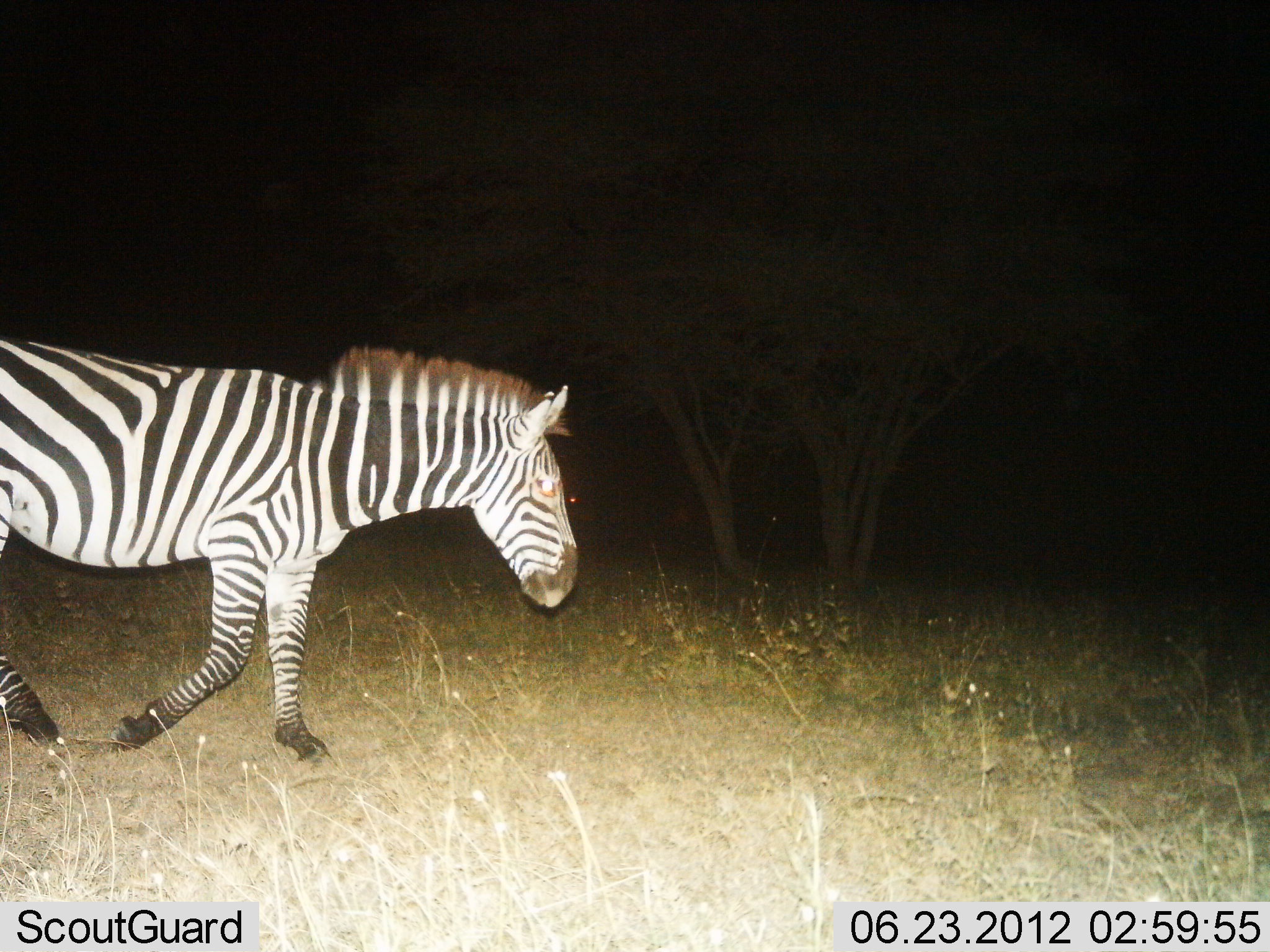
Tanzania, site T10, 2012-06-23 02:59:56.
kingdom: Animalia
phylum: Chordata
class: Mammalia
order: Perissodactyla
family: Equidae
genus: Equus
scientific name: Equus quagga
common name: plains zebra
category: zebra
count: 1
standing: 10%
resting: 0%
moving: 90%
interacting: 0%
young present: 0%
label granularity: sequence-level